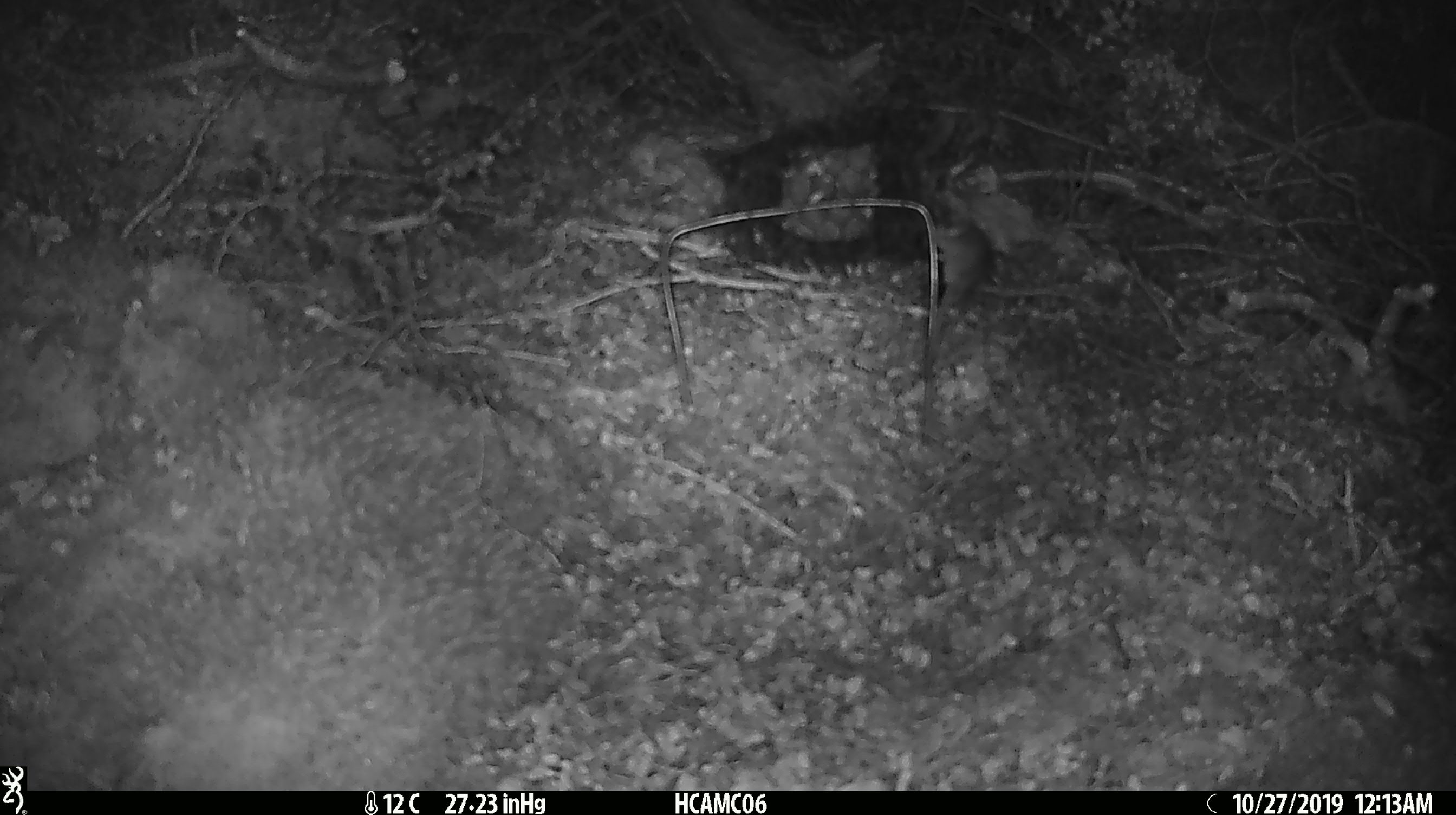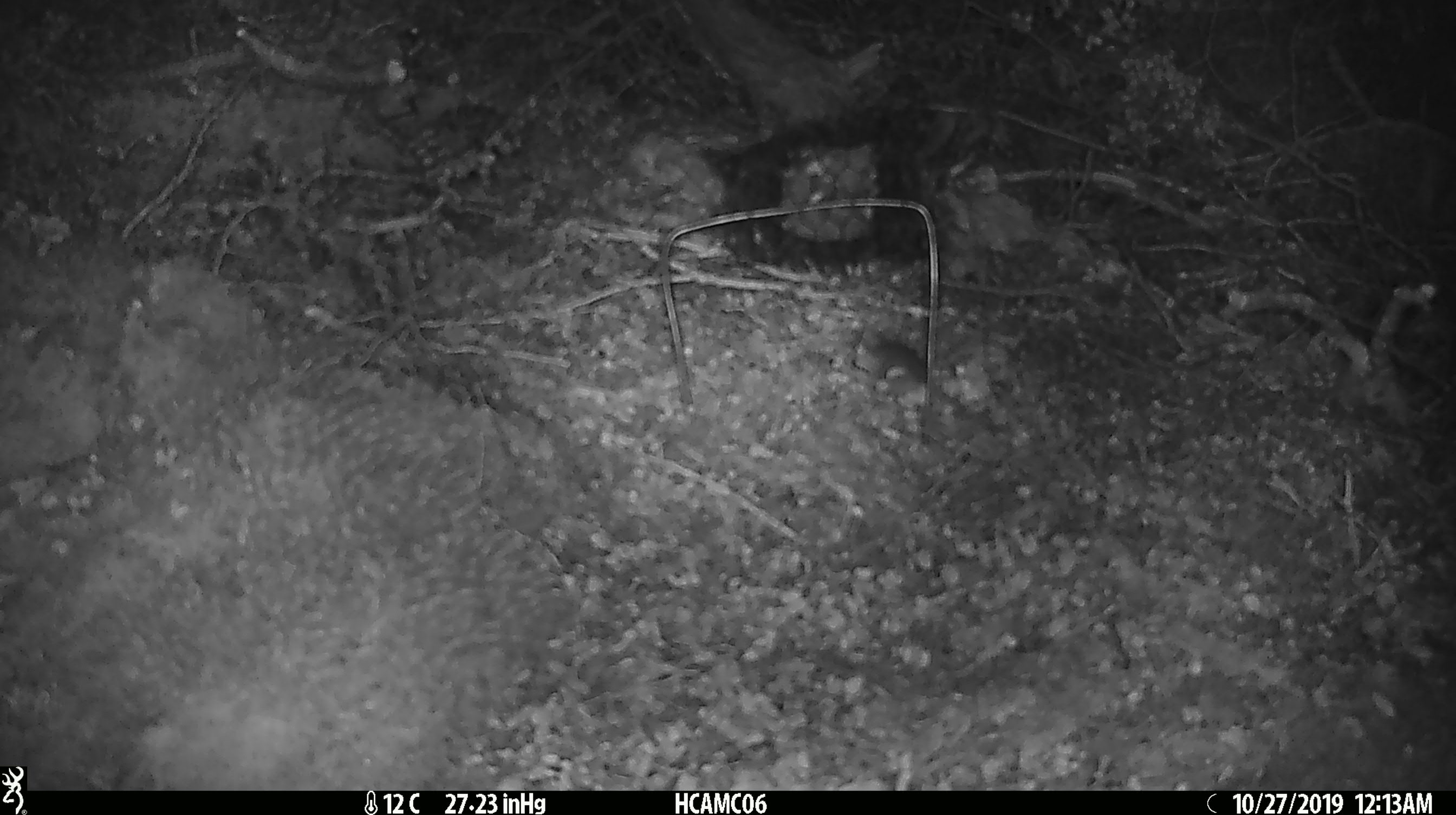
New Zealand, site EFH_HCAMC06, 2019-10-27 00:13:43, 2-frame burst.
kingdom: Animalia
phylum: Chordata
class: Mammalia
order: Rodentia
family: Muridae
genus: Mus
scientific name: Mus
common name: mouse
Mouse (Mus).